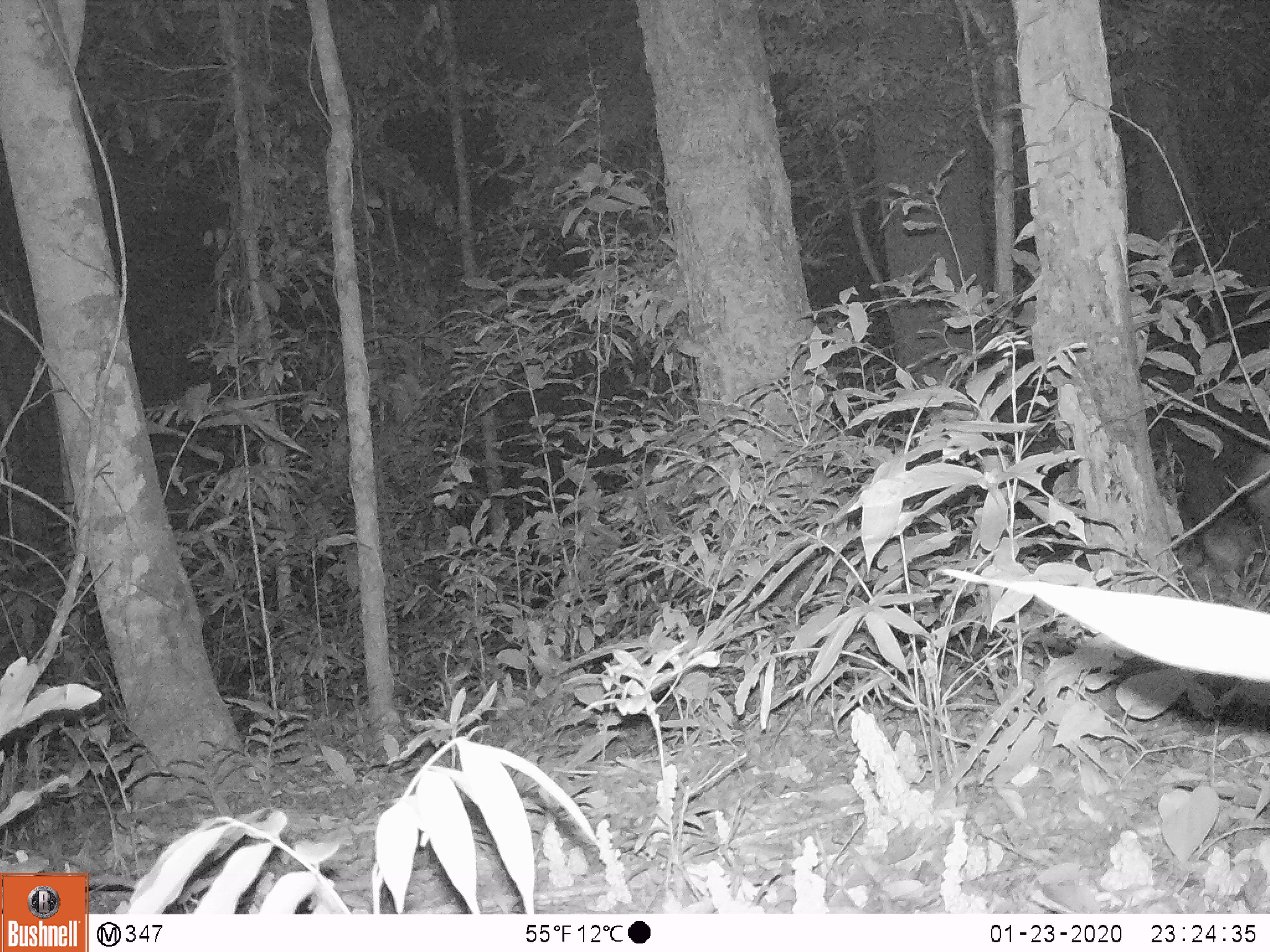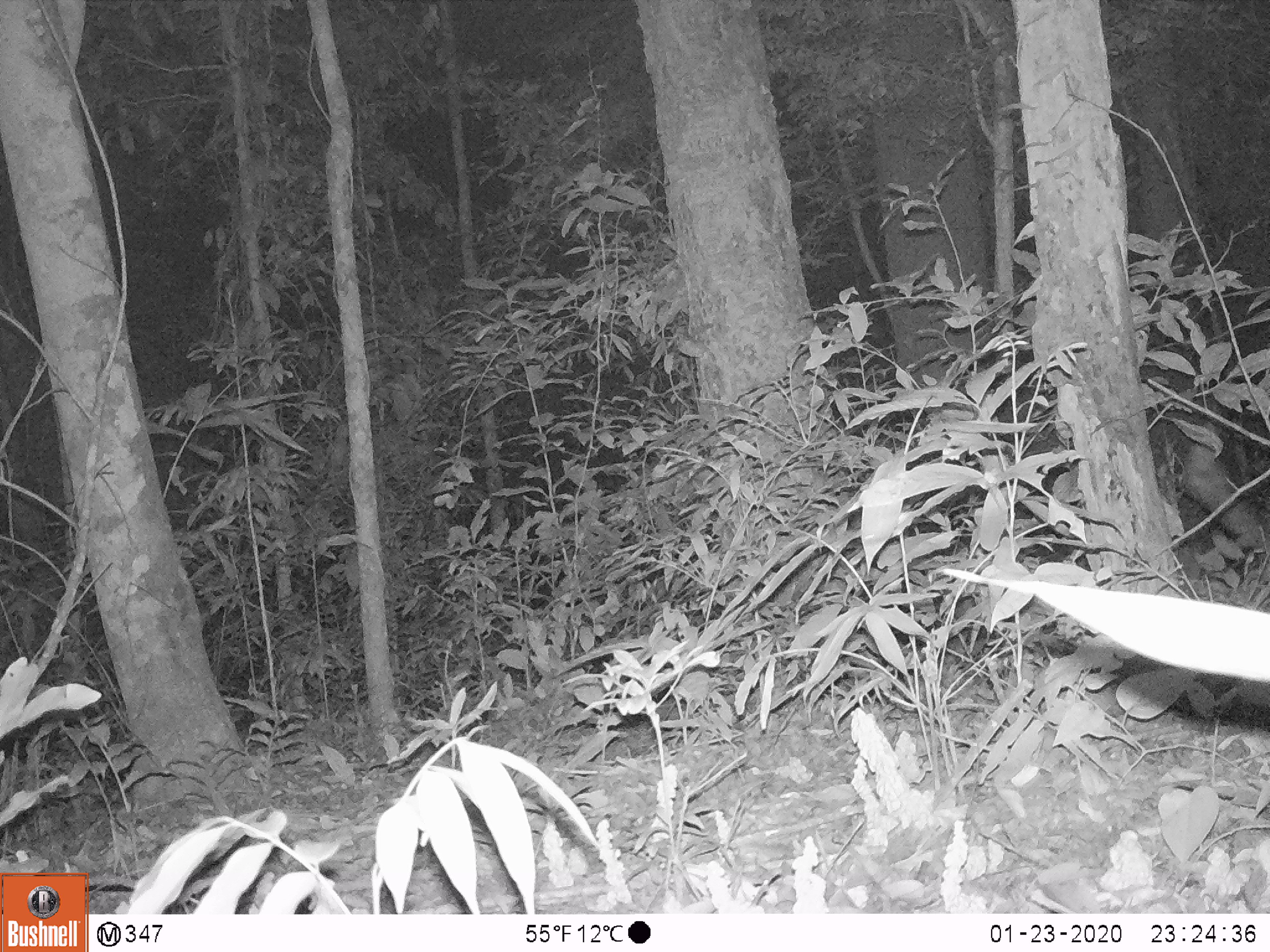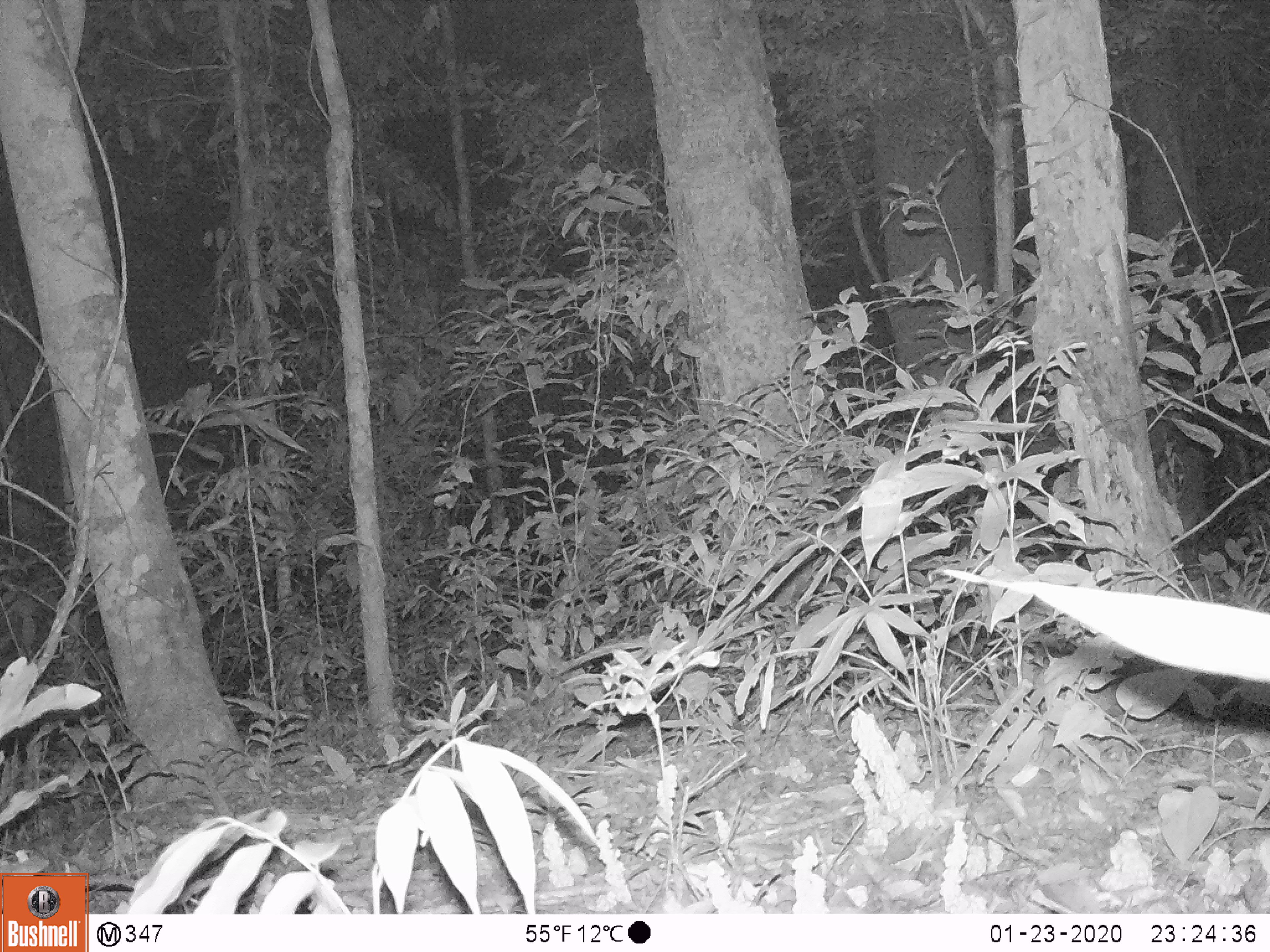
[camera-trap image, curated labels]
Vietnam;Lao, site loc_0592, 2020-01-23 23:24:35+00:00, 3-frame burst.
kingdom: Animalia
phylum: Chordata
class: Mammalia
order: Artiodactyla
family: Bovidae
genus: Capricornis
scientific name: Capricornis sumatraensis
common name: chinese serow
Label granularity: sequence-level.